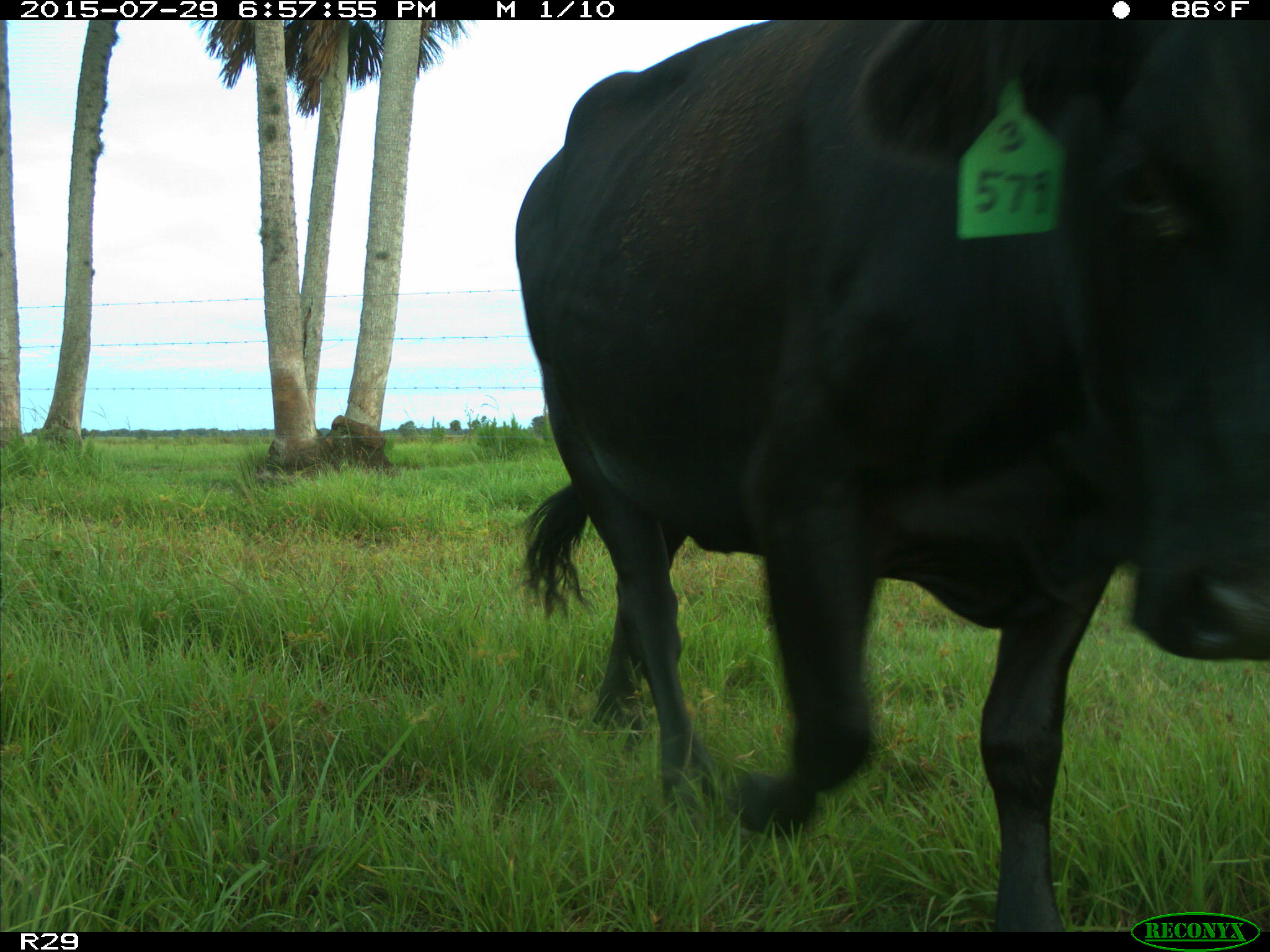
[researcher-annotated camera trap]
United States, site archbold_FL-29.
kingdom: Animalia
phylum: Chordata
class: Mammalia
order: Artiodactyla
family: Bovidae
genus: Bos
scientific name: Bos taurus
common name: domestic cow